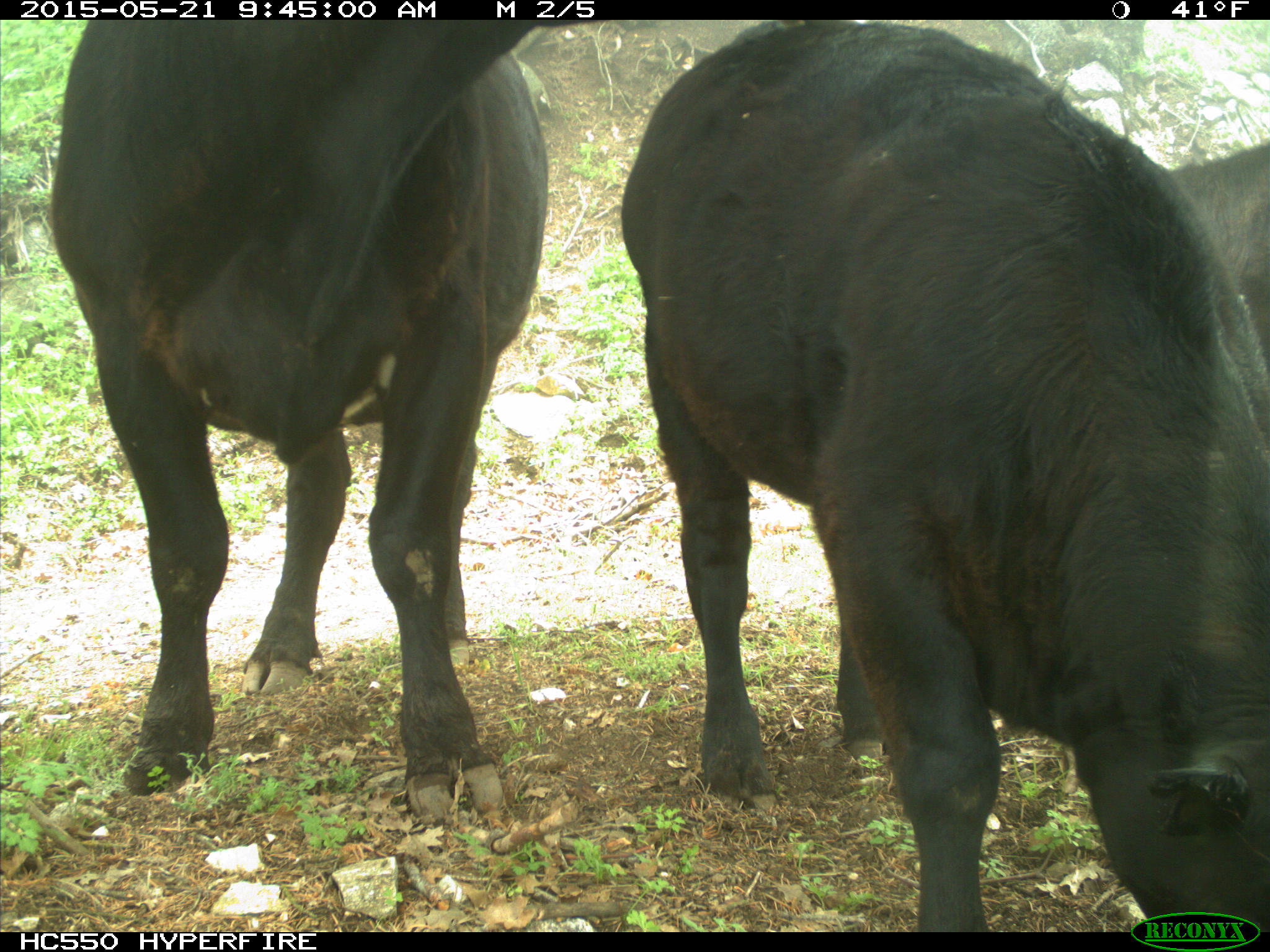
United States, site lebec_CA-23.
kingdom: Animalia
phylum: Chordata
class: Mammalia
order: Artiodactyla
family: Bovidae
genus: Bos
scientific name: Bos taurus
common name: domestic cow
Bos taurus (domestic cow).